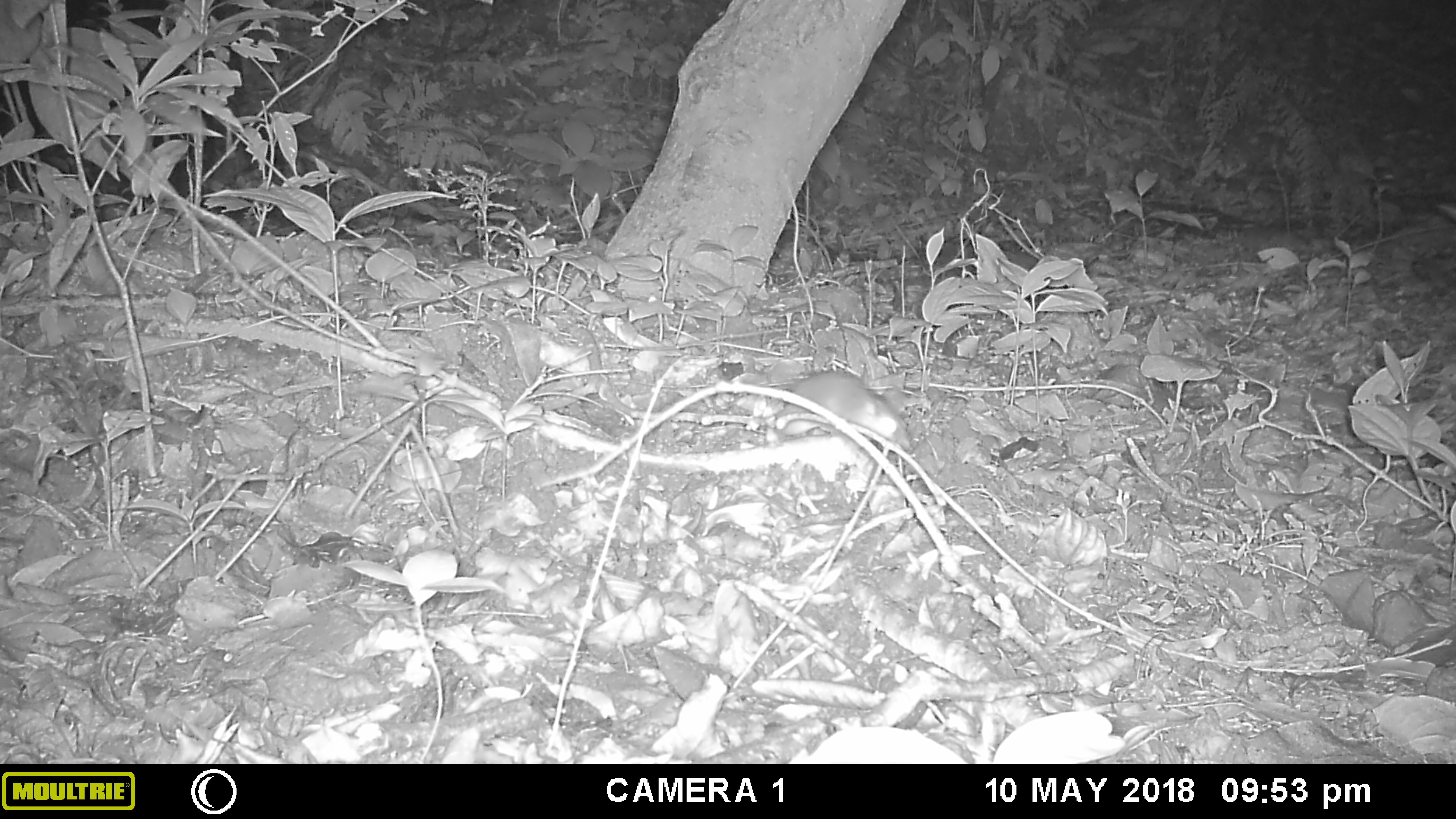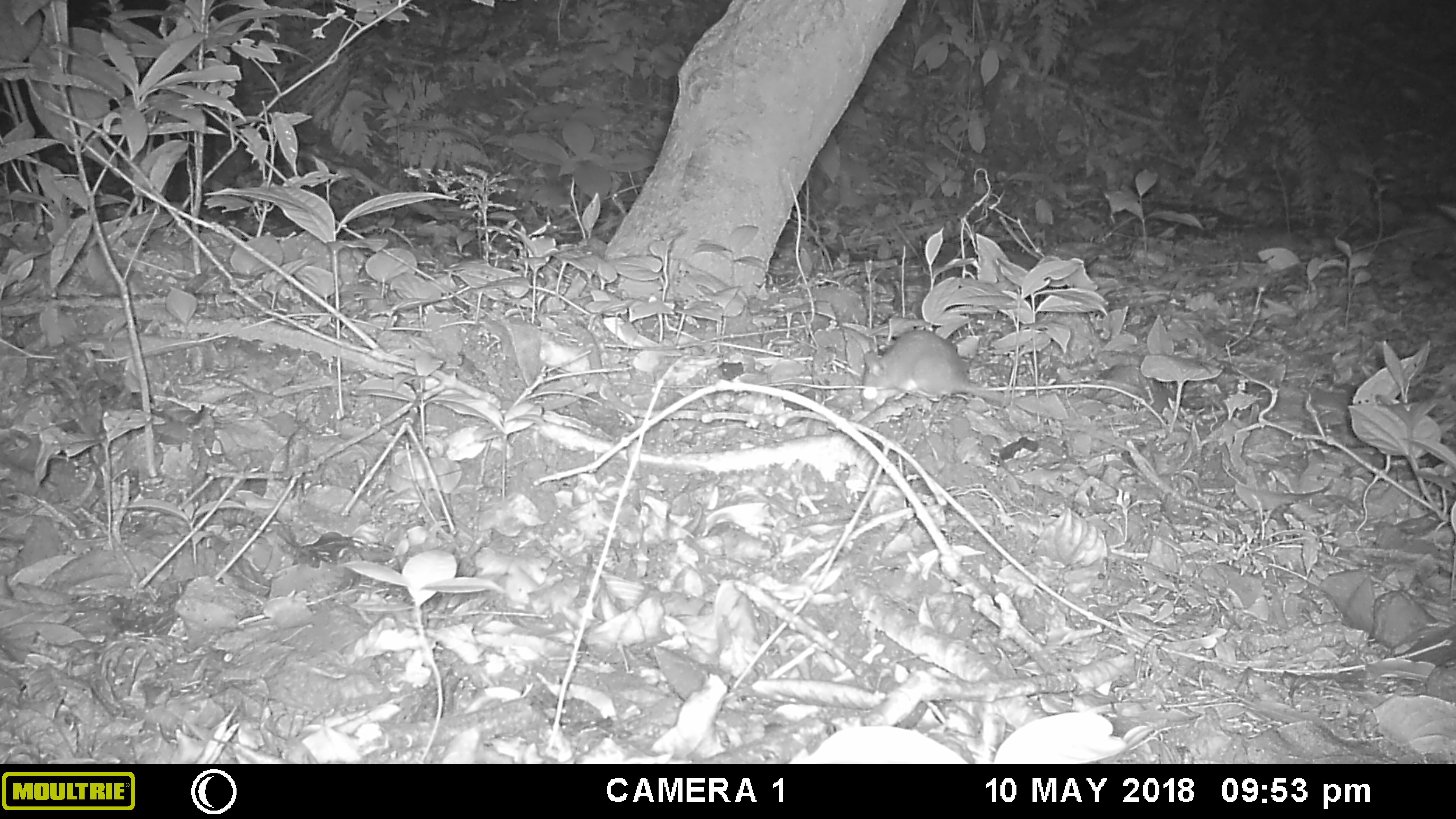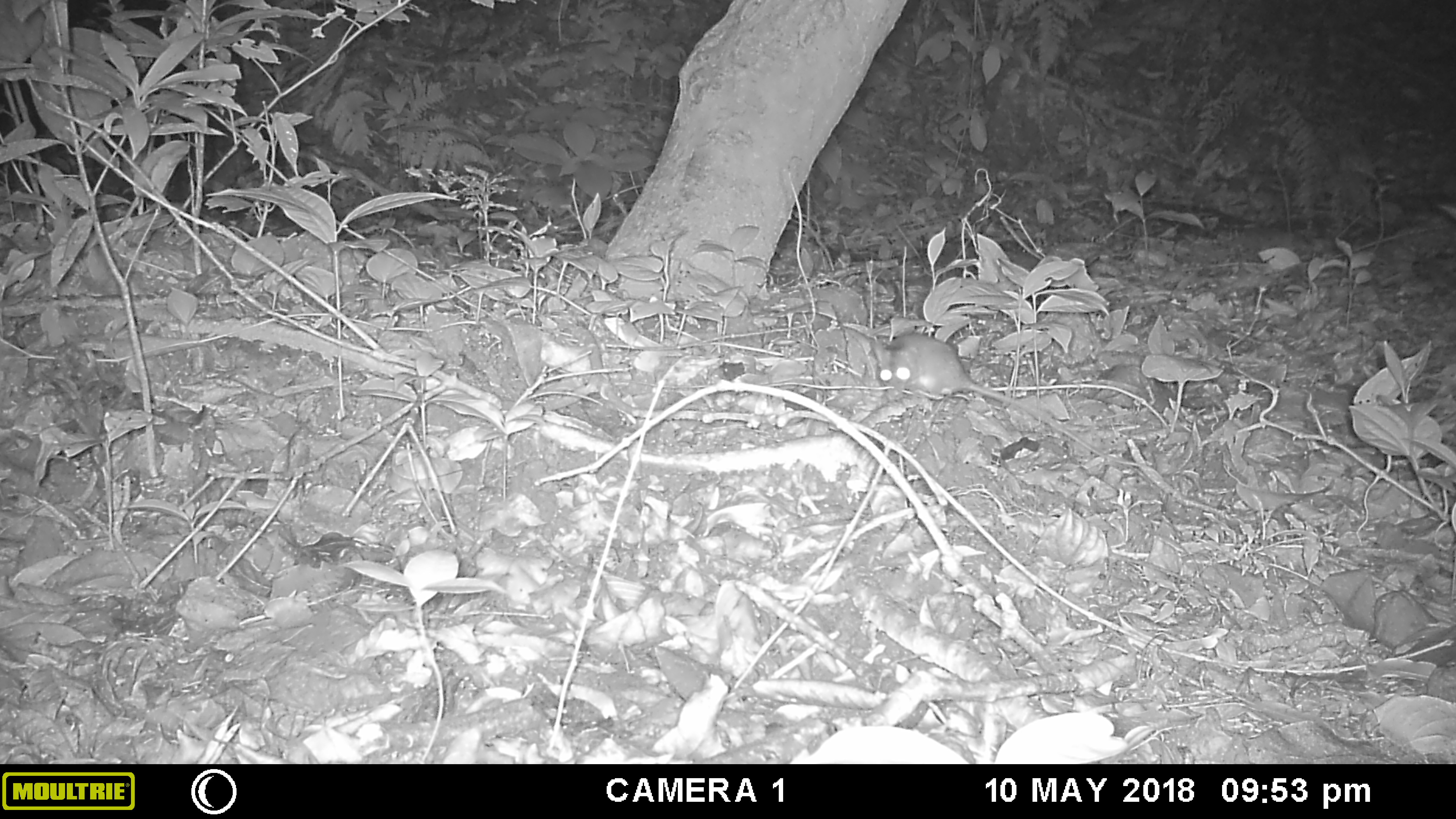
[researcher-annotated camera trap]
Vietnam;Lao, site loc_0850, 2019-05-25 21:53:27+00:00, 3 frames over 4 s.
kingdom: Animalia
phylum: Chordata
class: Mammalia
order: Rodentia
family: Muridae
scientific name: Muridae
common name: old-world mice and rats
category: unidentified murid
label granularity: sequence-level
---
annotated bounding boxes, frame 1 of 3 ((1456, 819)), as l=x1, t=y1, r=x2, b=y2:
unidentified murid: l=775, t=369, r=910, b=451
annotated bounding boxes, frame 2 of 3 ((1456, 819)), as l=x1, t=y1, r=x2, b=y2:
unidentified murid: l=859, t=330, r=1155, b=474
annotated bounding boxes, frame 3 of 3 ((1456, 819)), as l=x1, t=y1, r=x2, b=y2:
unidentified murid: l=871, t=330, r=1164, b=479